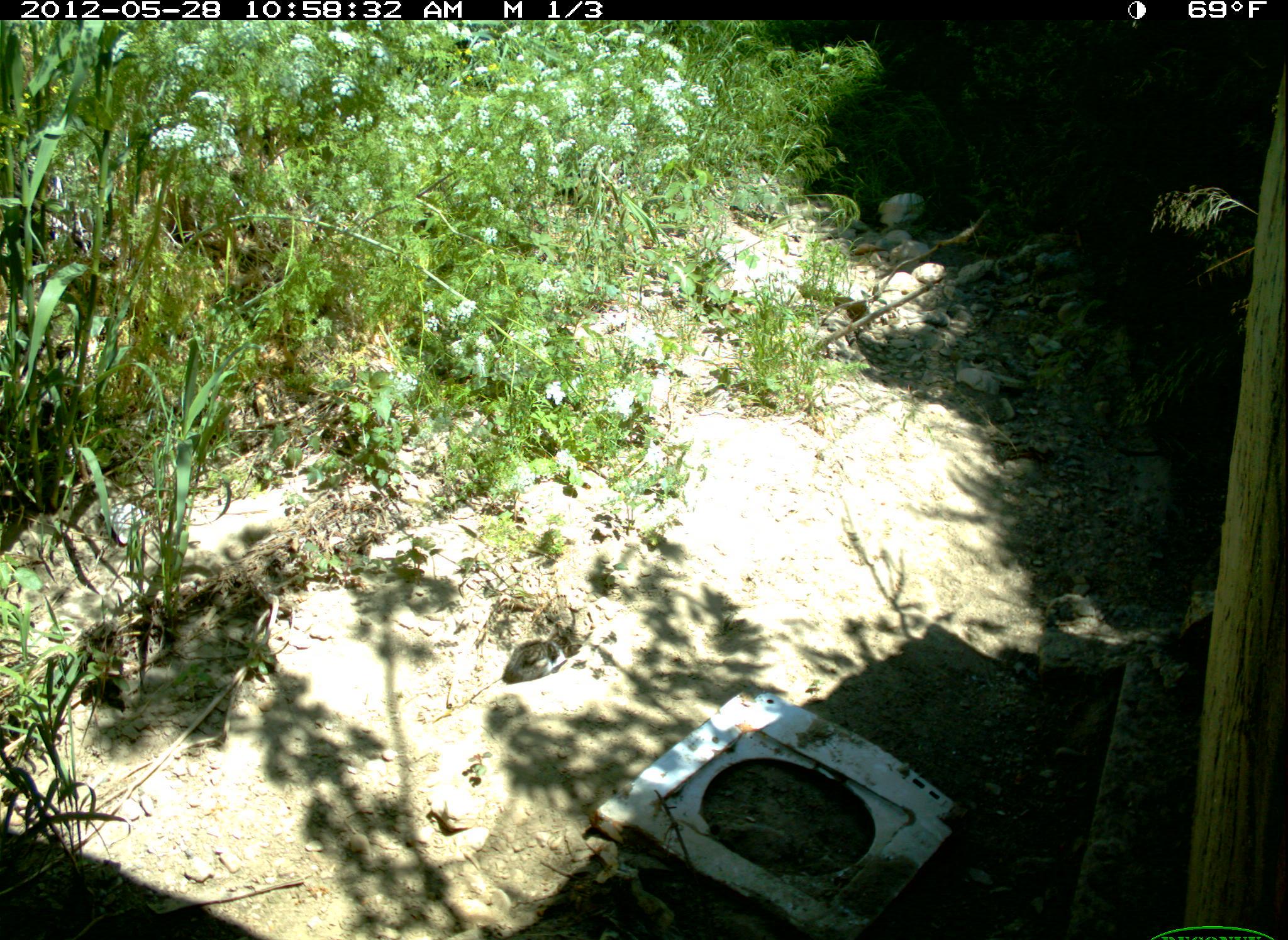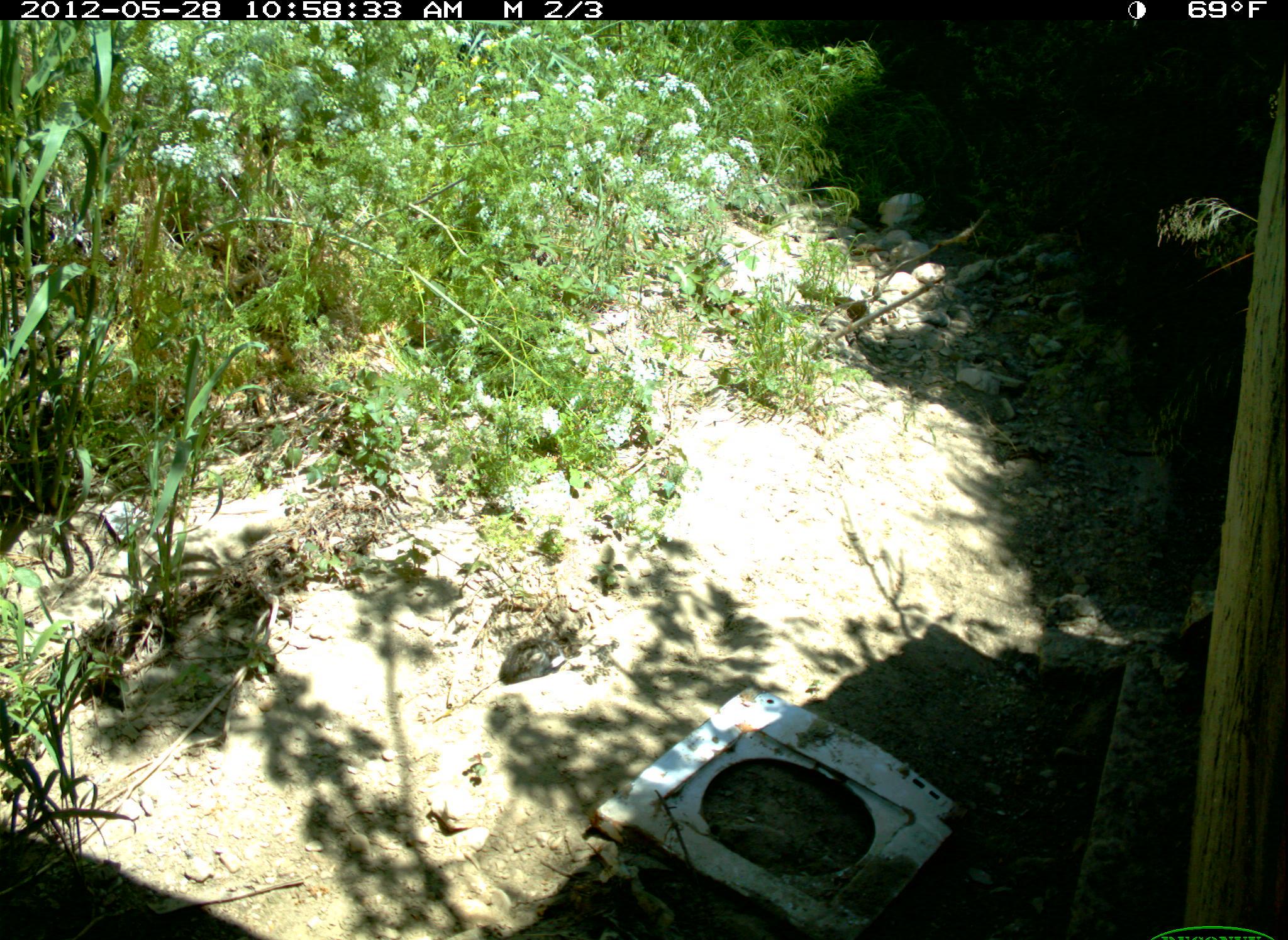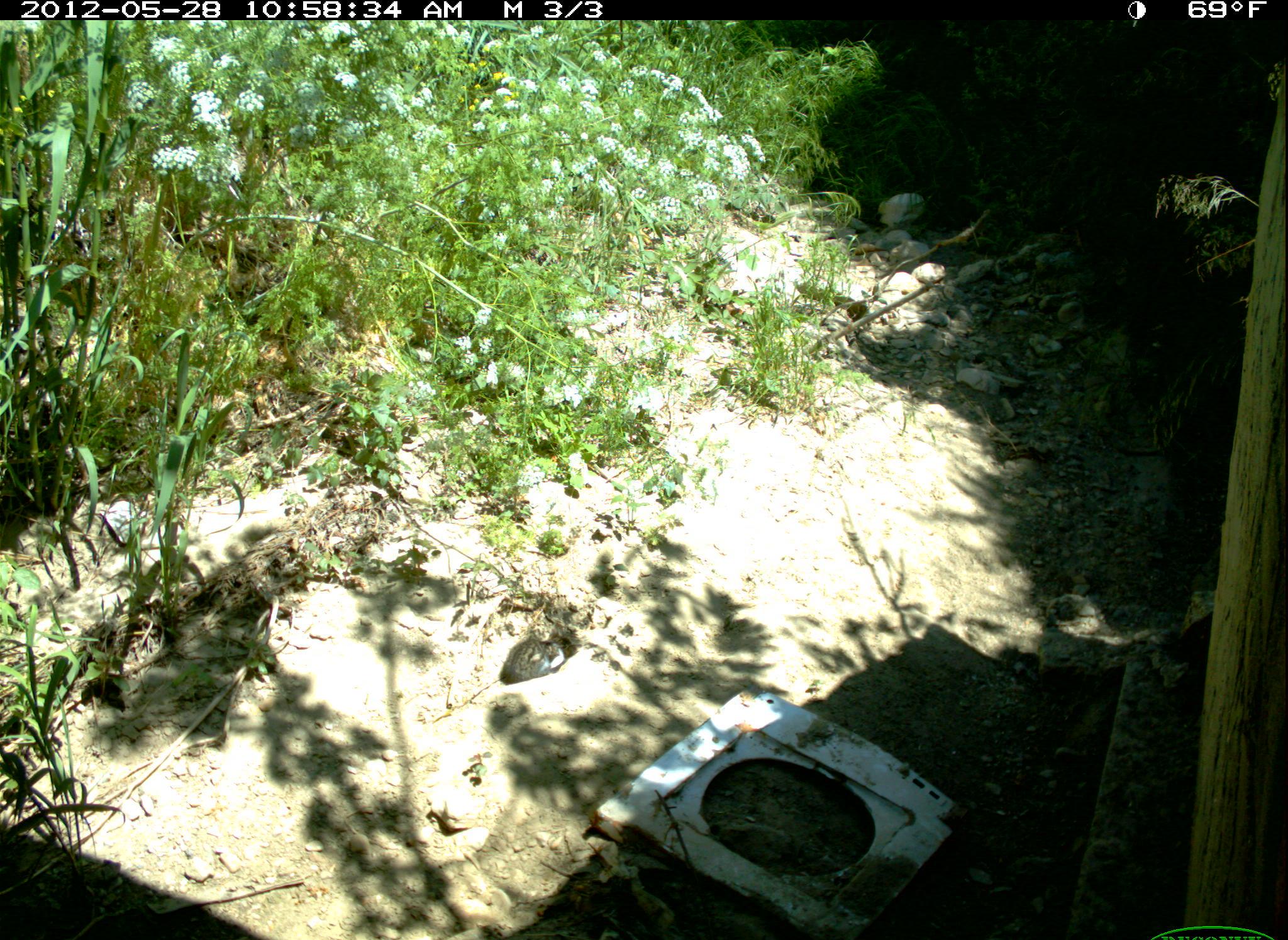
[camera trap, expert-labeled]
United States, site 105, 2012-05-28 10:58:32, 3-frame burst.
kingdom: Animalia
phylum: Chordata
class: Mammalia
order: Carnivora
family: Felidae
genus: Felis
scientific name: Felis catus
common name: cat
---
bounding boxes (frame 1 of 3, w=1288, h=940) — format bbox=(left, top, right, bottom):
cat: bbox=(502, 612, 591, 693)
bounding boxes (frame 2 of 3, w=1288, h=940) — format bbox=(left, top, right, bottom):
cat: bbox=(497, 625, 584, 689)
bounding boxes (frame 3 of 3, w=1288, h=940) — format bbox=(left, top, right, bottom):
cat: bbox=(501, 620, 588, 691)